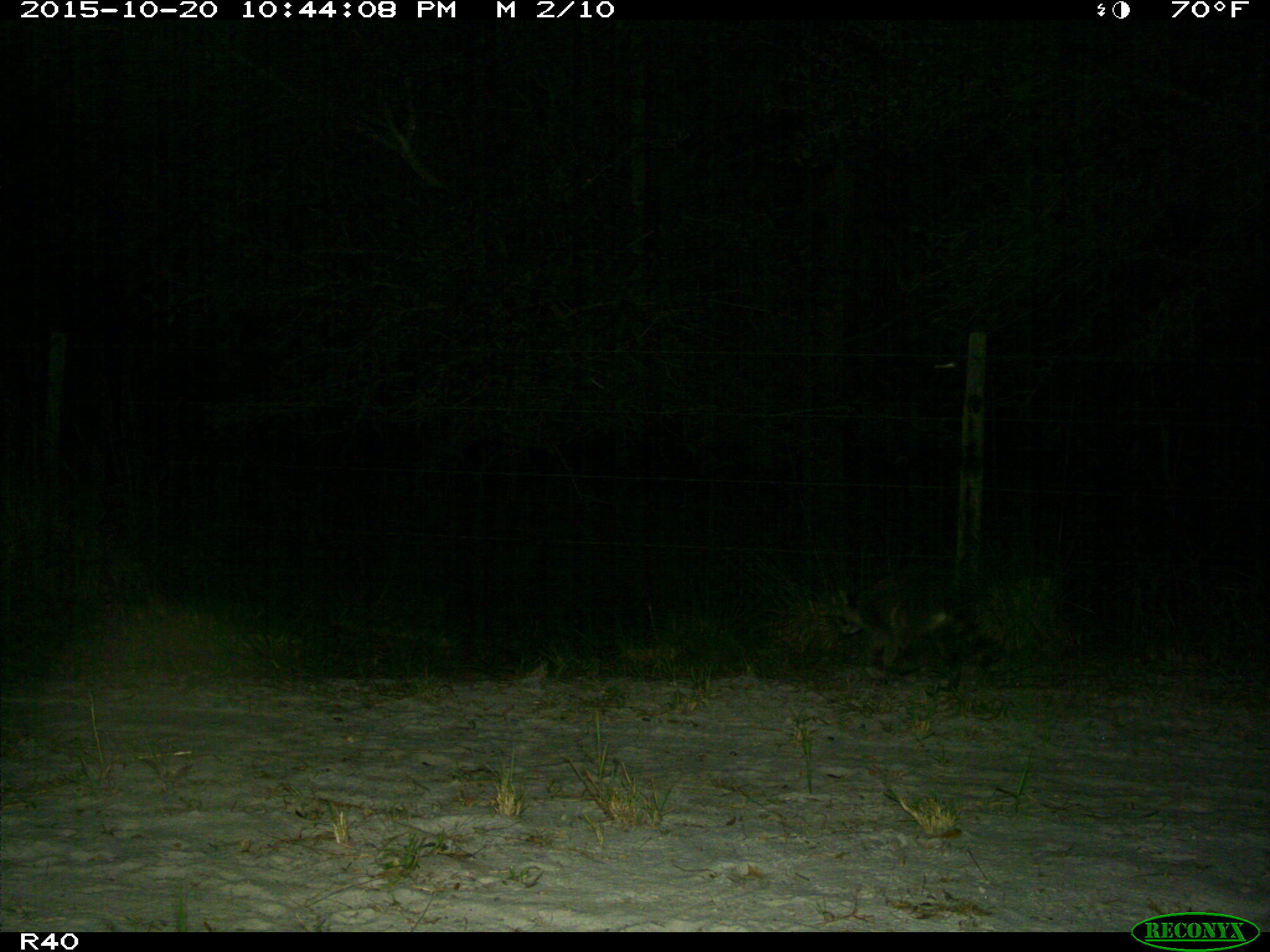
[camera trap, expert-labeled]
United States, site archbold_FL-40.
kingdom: Animalia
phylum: Chordata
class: Mammalia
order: Carnivora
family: Procyonidae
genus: Procyon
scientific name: Procyon lotor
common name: common raccoon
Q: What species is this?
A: Procyon lotor (common raccoon).